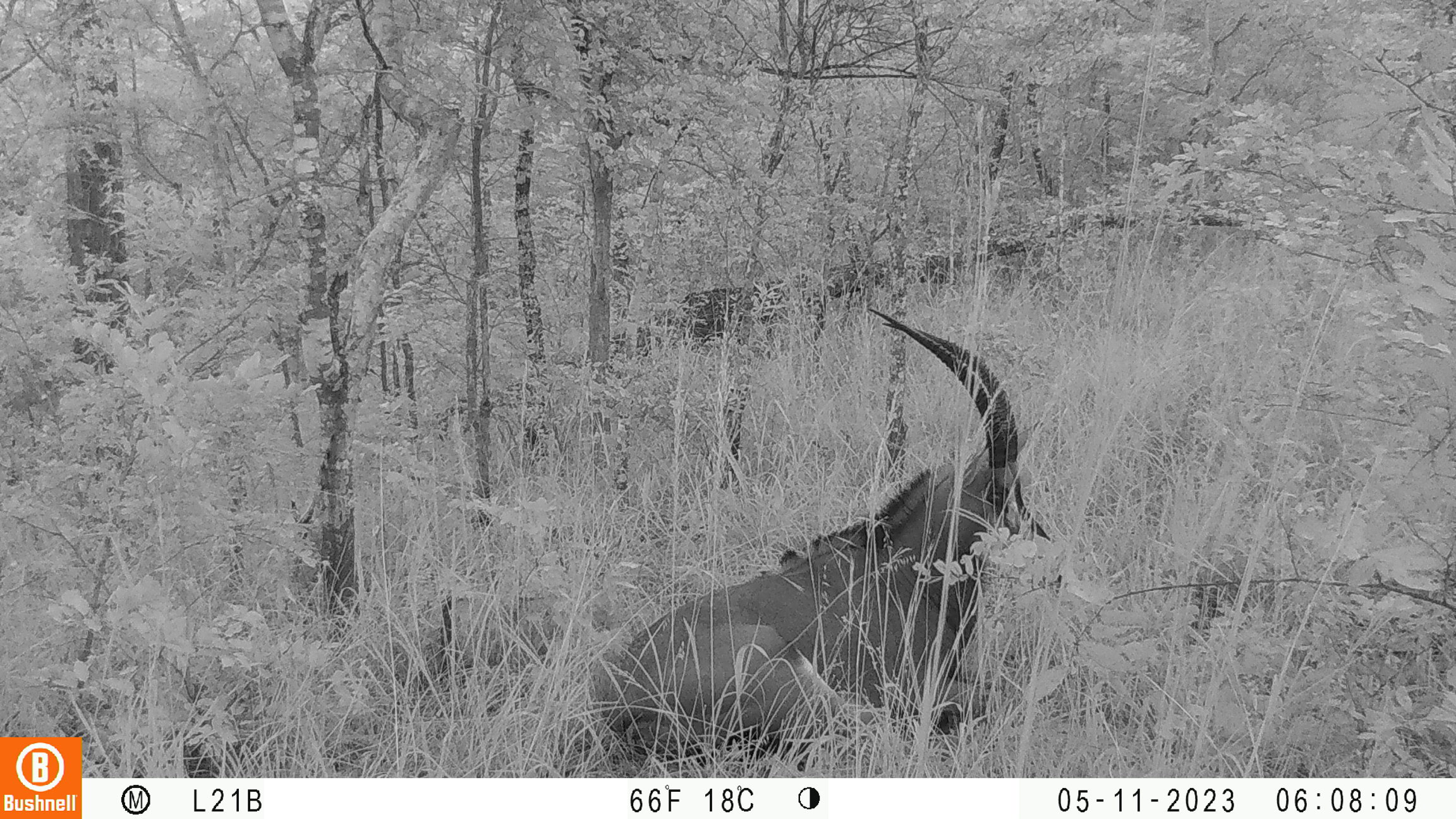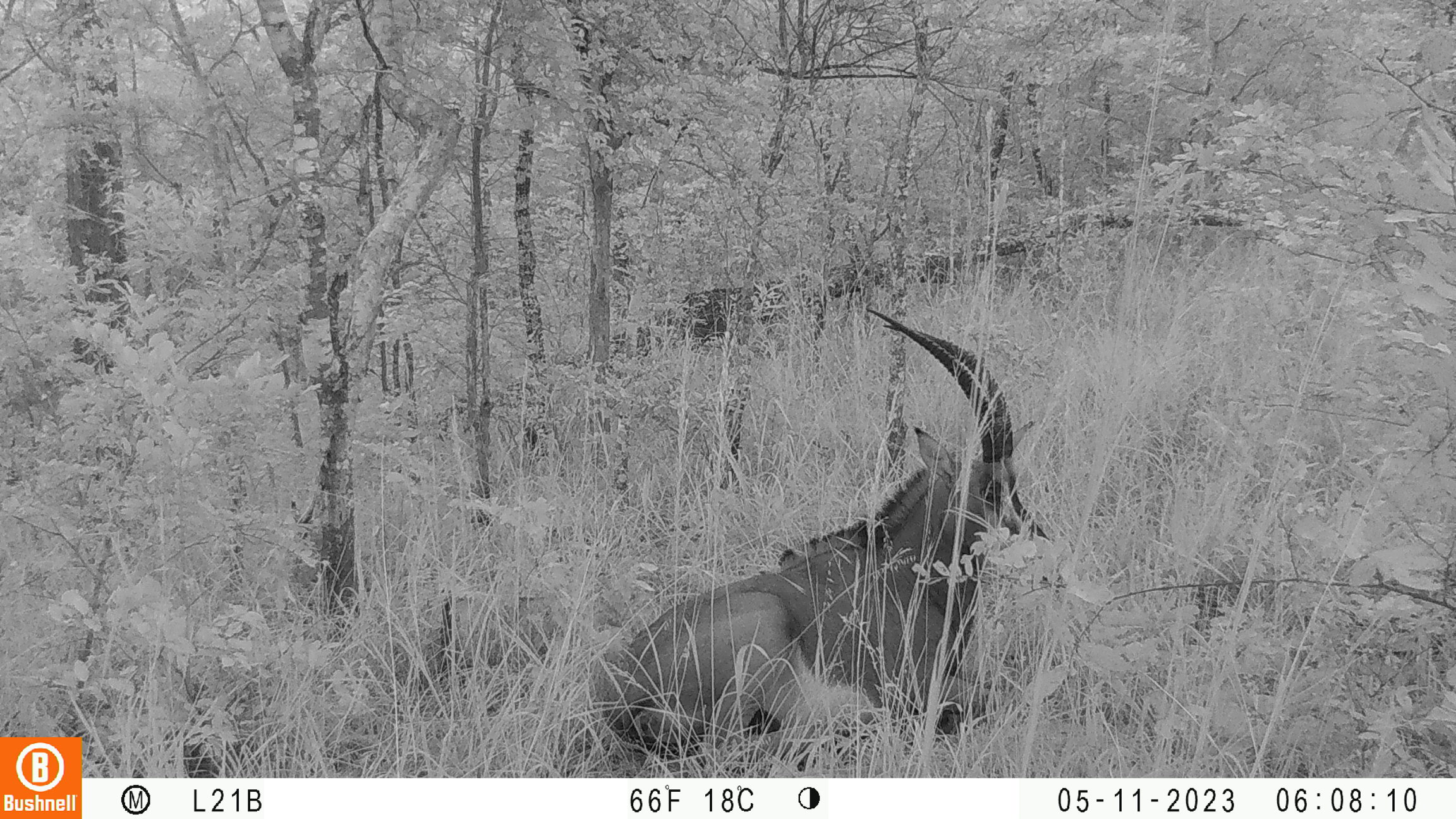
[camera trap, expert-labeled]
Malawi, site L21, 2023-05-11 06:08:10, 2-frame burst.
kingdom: Animalia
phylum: Chordata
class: Mammalia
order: Artiodactyla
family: Bovidae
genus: Hippotragus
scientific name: Hippotragus niger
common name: sable antelope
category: sable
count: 1